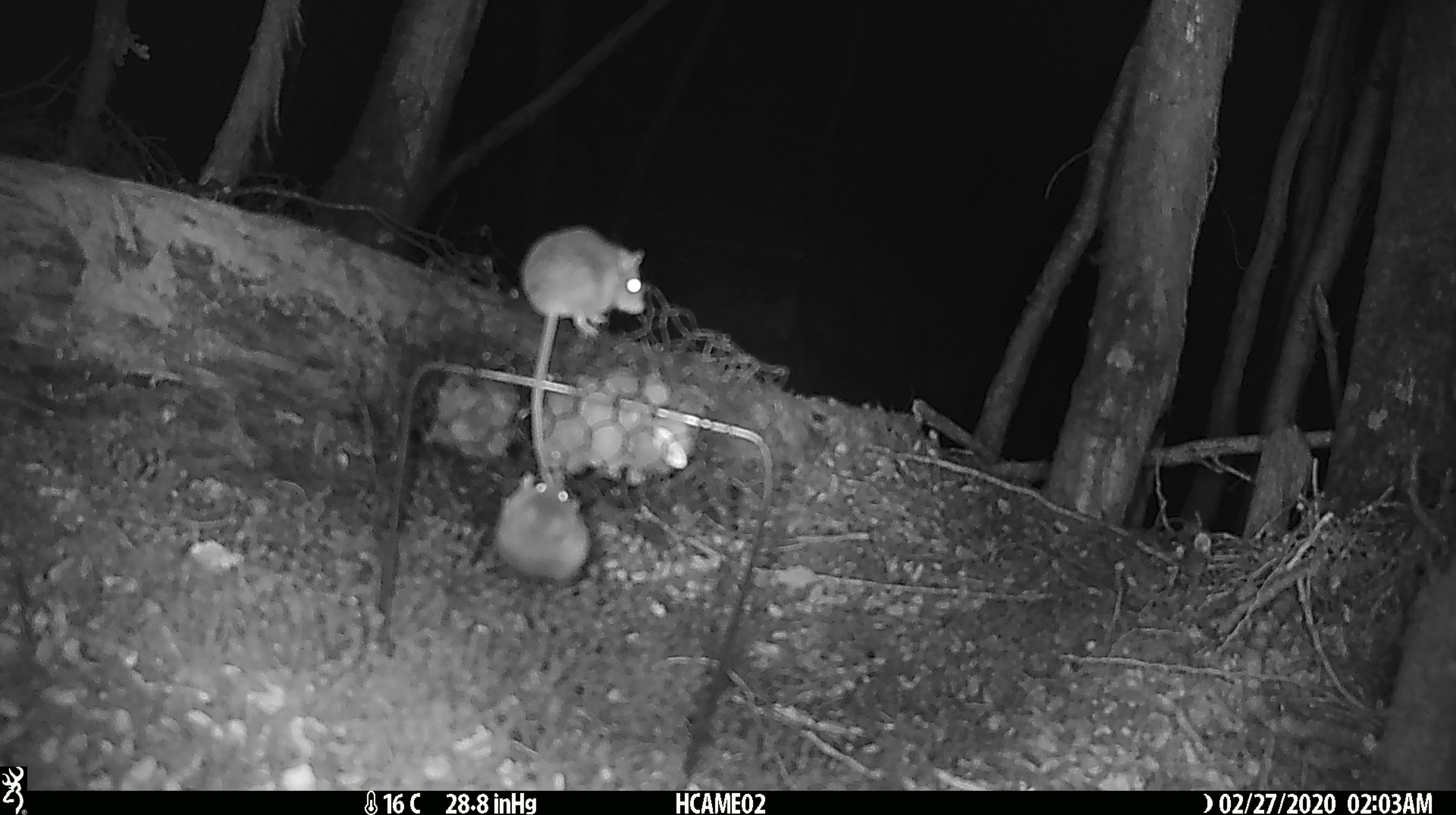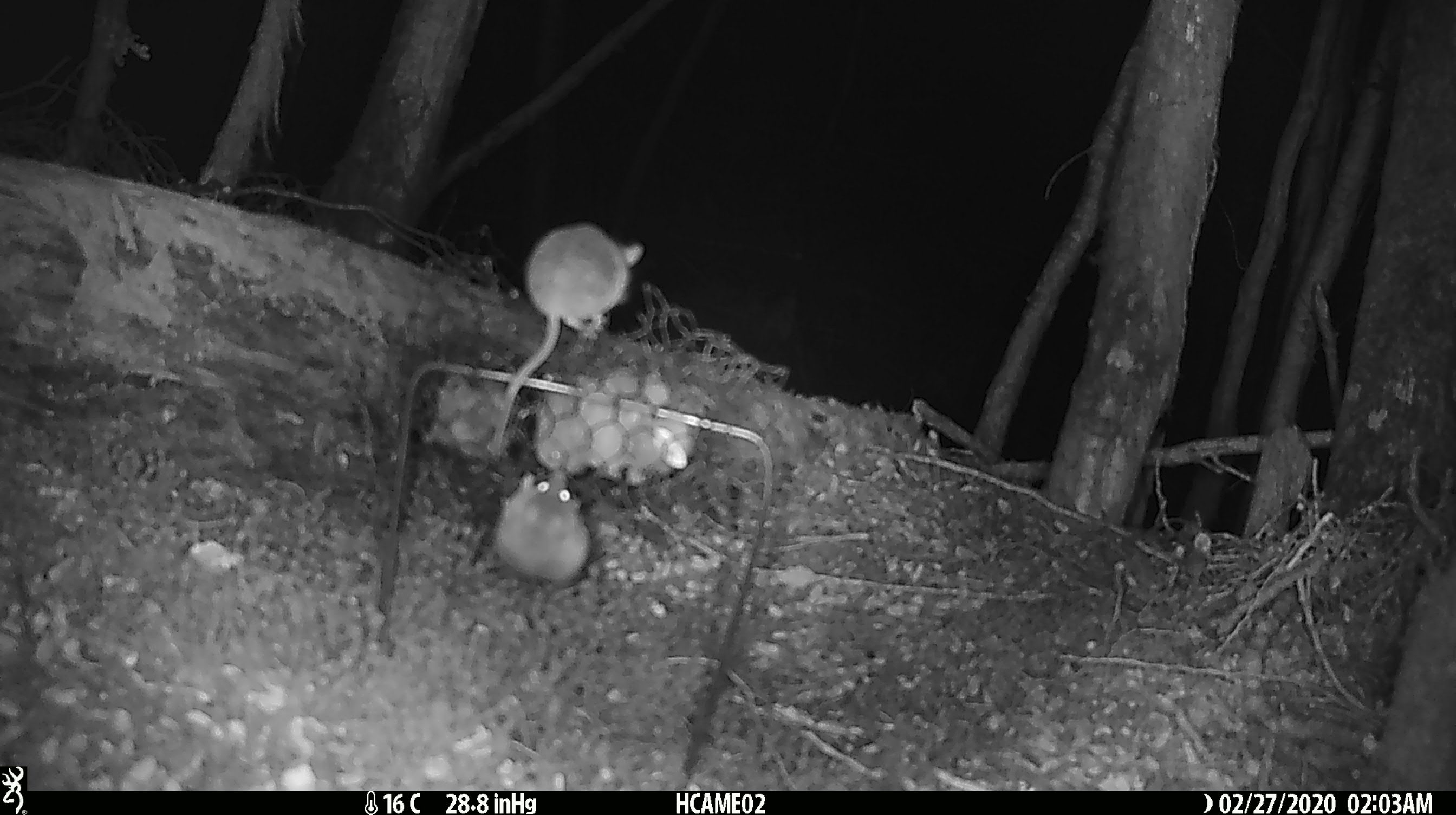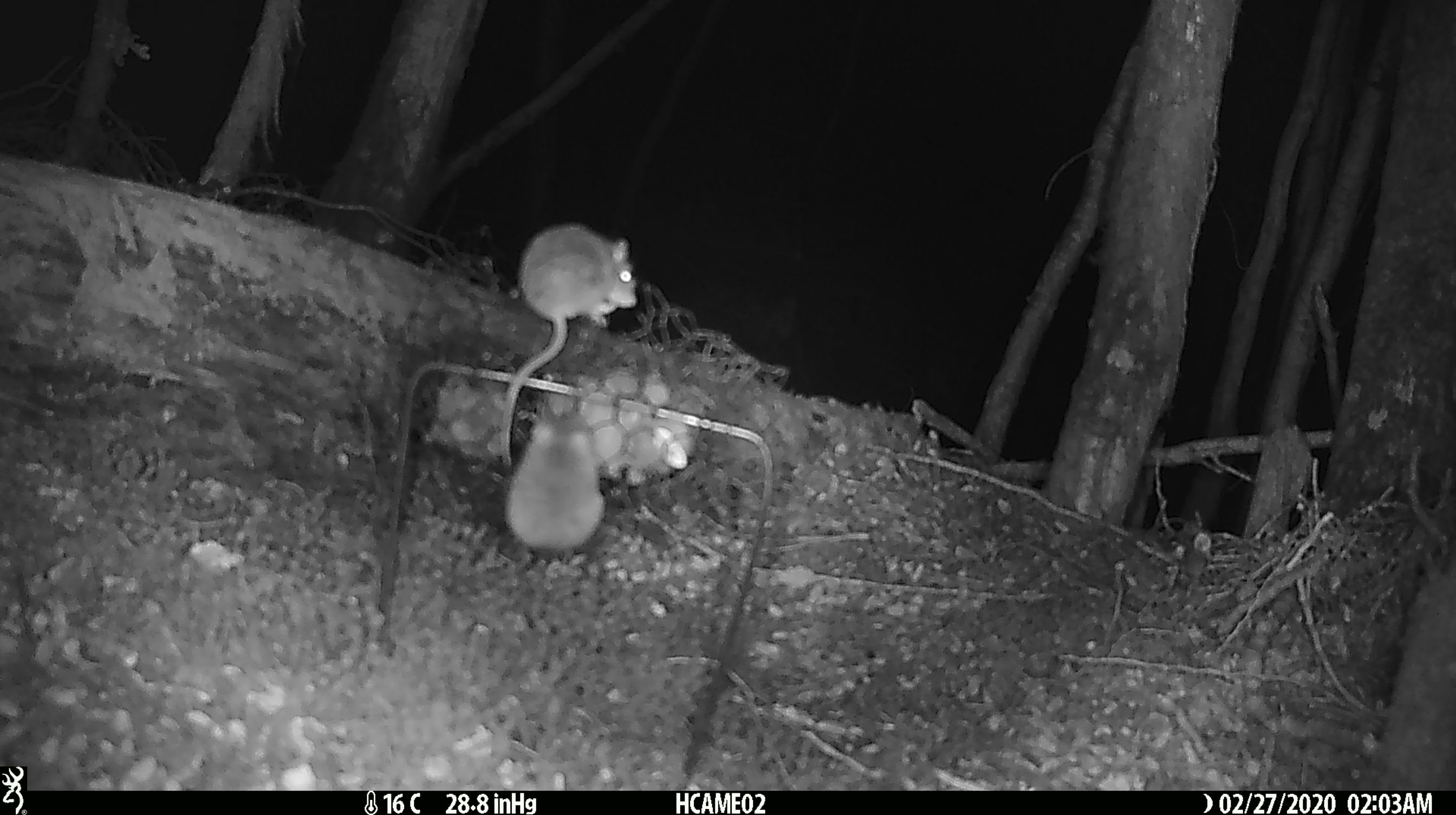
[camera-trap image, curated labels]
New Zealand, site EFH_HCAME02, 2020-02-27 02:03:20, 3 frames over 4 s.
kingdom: Animalia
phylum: Chordata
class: Mammalia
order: Rodentia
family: Muridae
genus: Mus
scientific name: Mus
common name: mouse